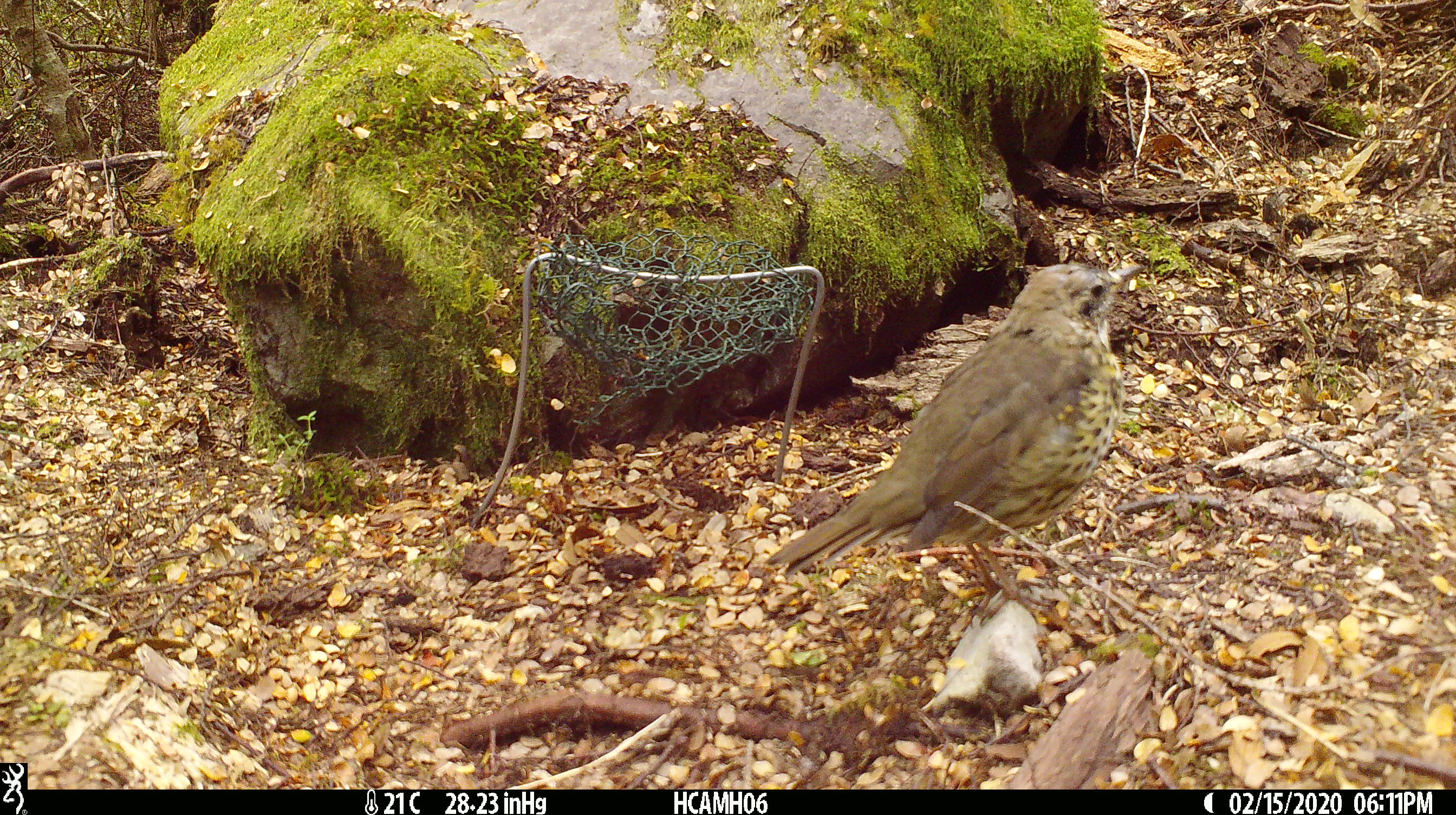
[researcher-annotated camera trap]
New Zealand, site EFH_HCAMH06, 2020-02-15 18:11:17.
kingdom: Animalia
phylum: Chordata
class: Aves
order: Passeriformes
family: Turdidae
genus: Turdus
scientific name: Turdus philomelos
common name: song thrush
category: thrush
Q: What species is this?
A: Thrush (song thrush) (Turdus philomelos).